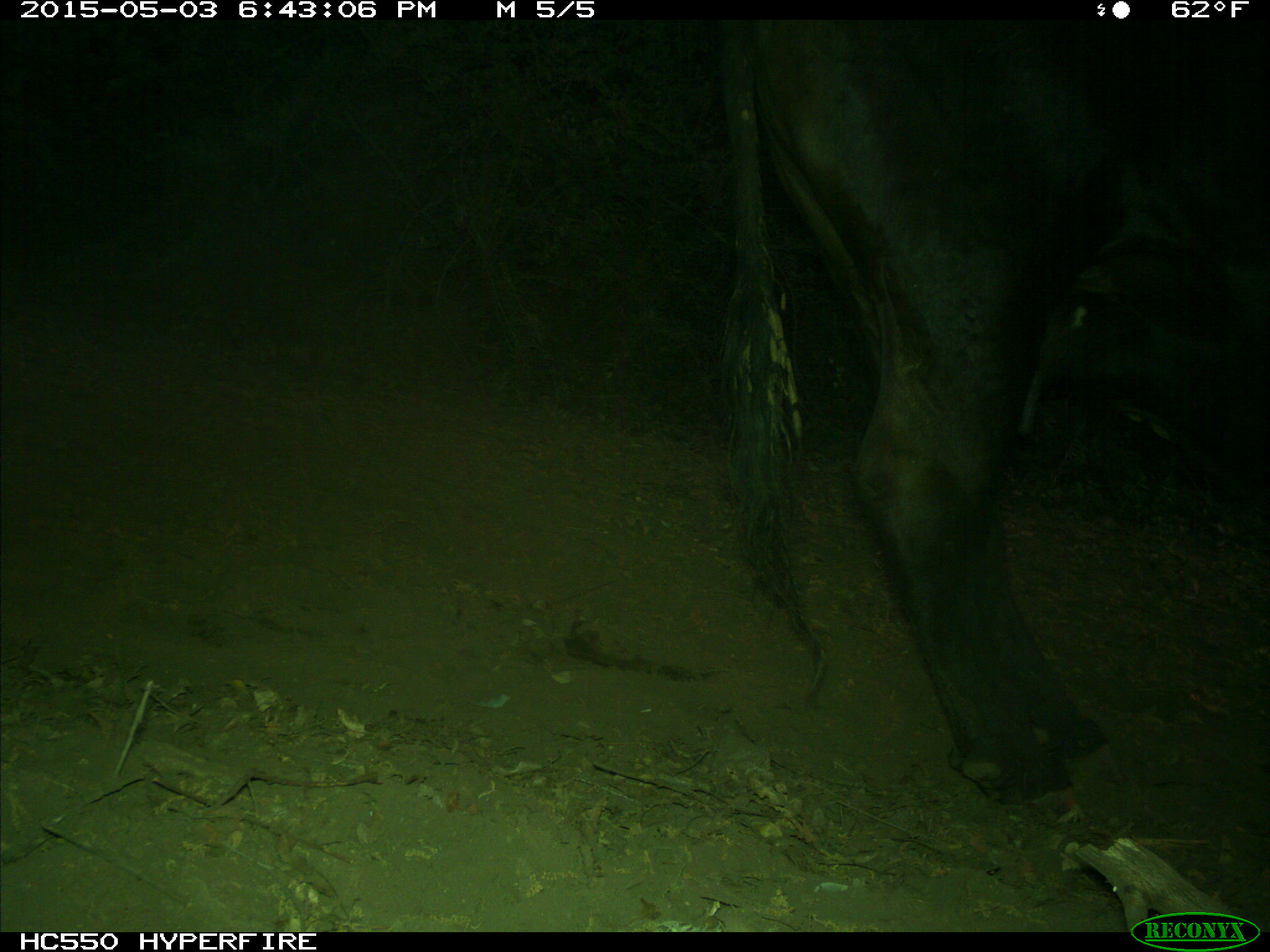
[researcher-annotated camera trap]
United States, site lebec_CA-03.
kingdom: Animalia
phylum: Chordata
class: Mammalia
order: Artiodactyla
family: Bovidae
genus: Bos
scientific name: Bos taurus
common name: domestic cow